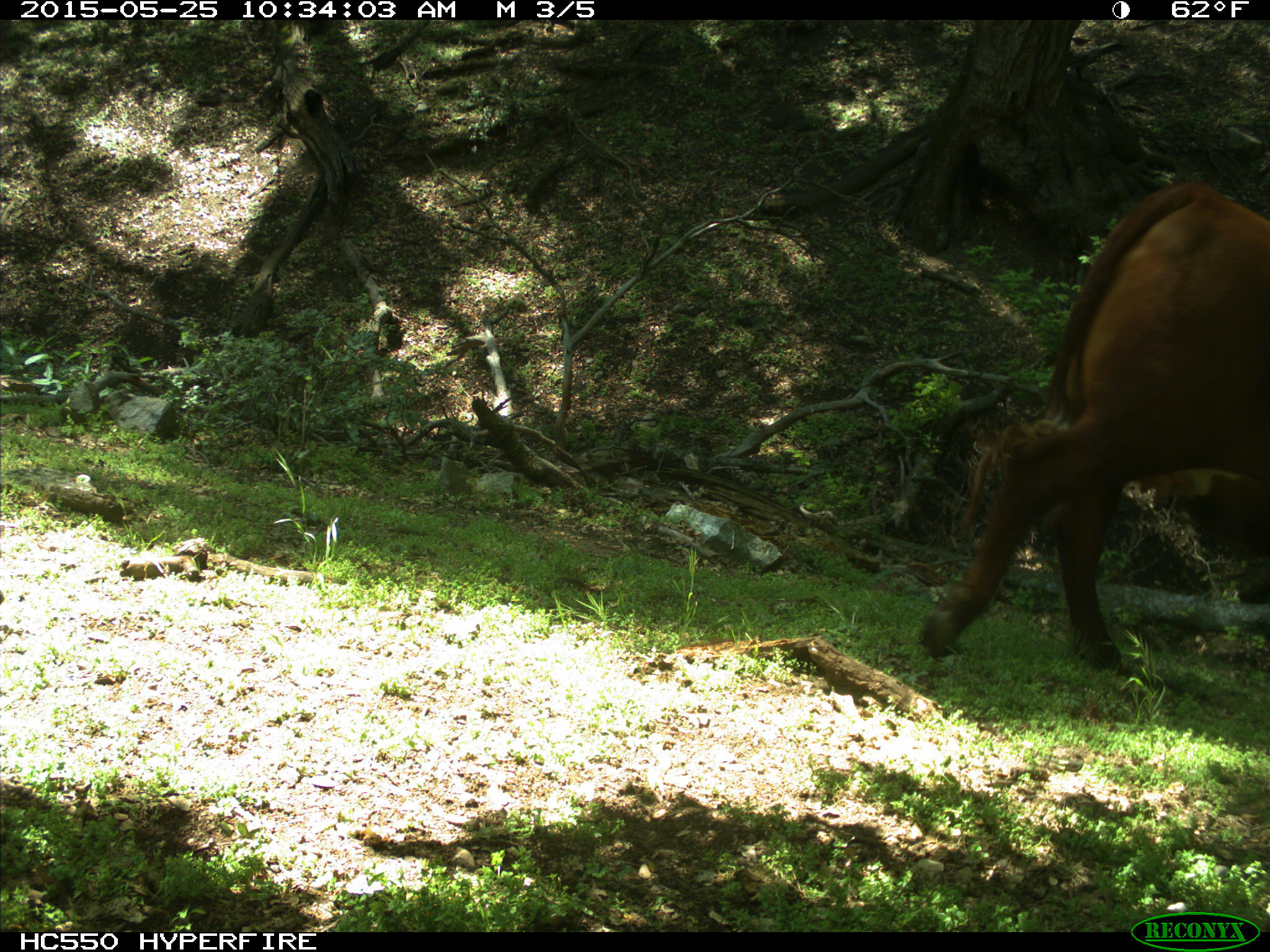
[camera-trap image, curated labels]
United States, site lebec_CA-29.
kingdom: Animalia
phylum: Chordata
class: Mammalia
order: Artiodactyla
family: Bovidae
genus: Bos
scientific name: Bos taurus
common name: domestic cow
Bos taurus (domestic cow).